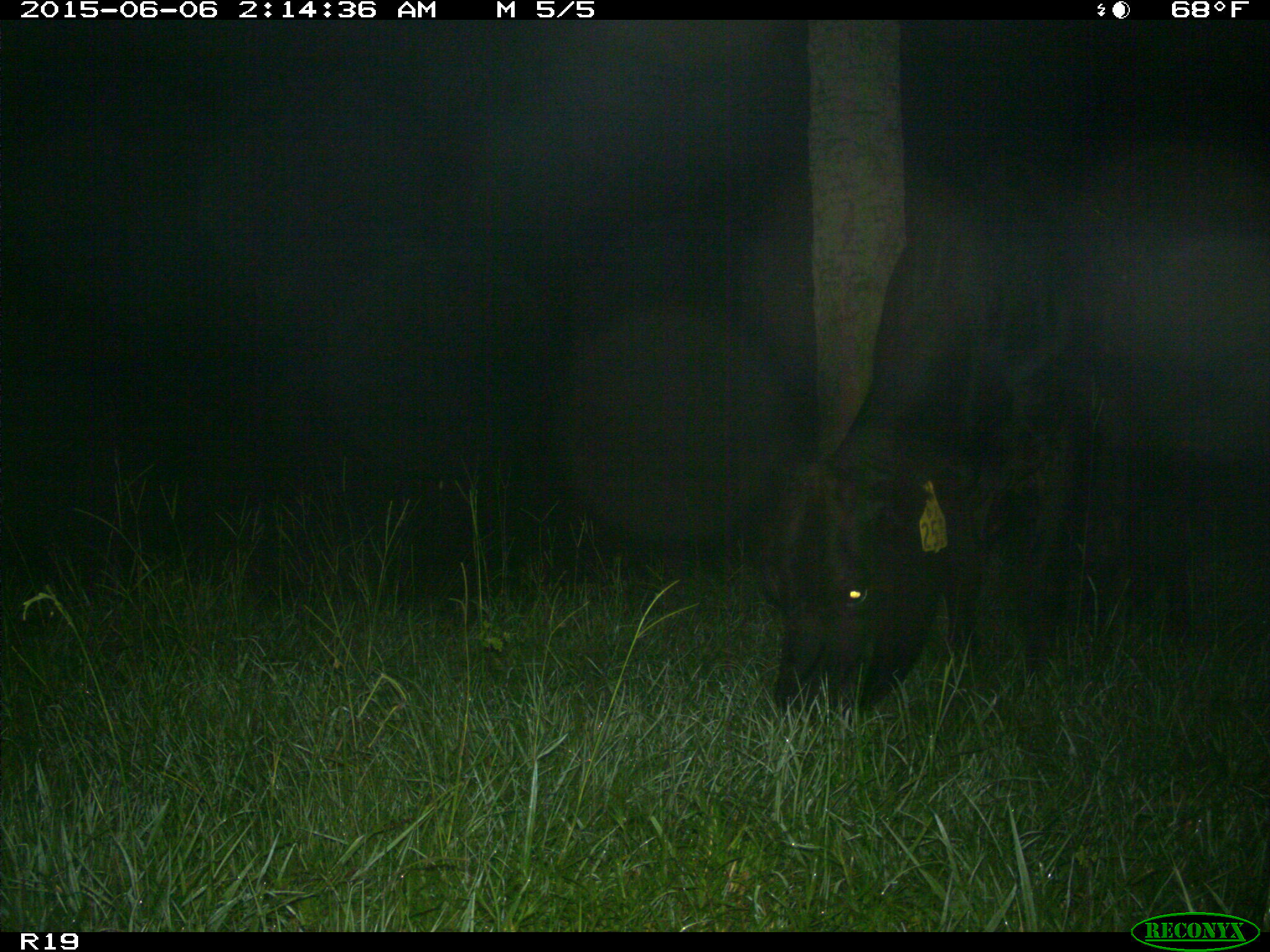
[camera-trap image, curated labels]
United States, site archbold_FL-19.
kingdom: Animalia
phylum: Chordata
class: Mammalia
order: Artiodactyla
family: Bovidae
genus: Bos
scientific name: Bos taurus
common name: domestic cow